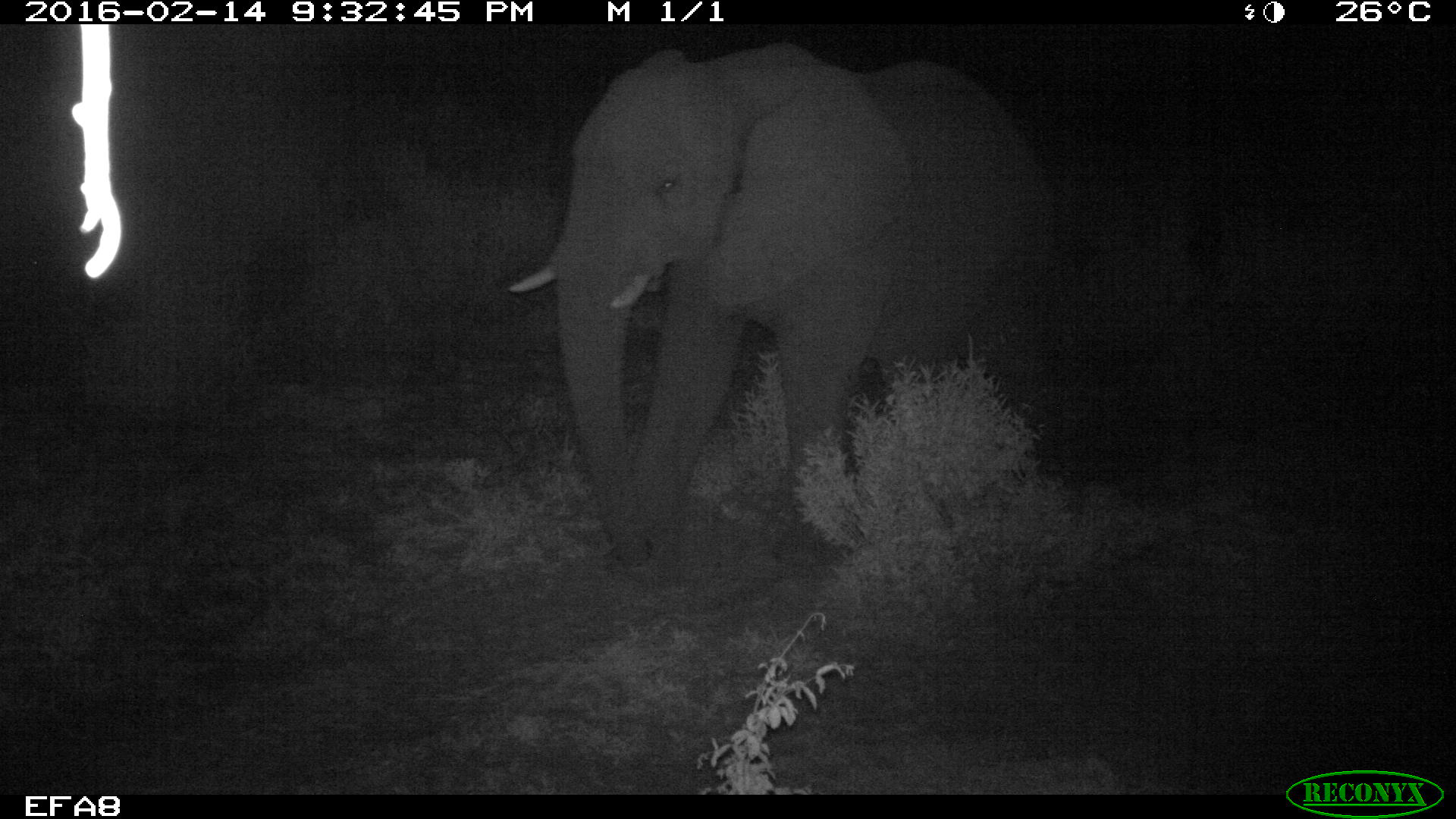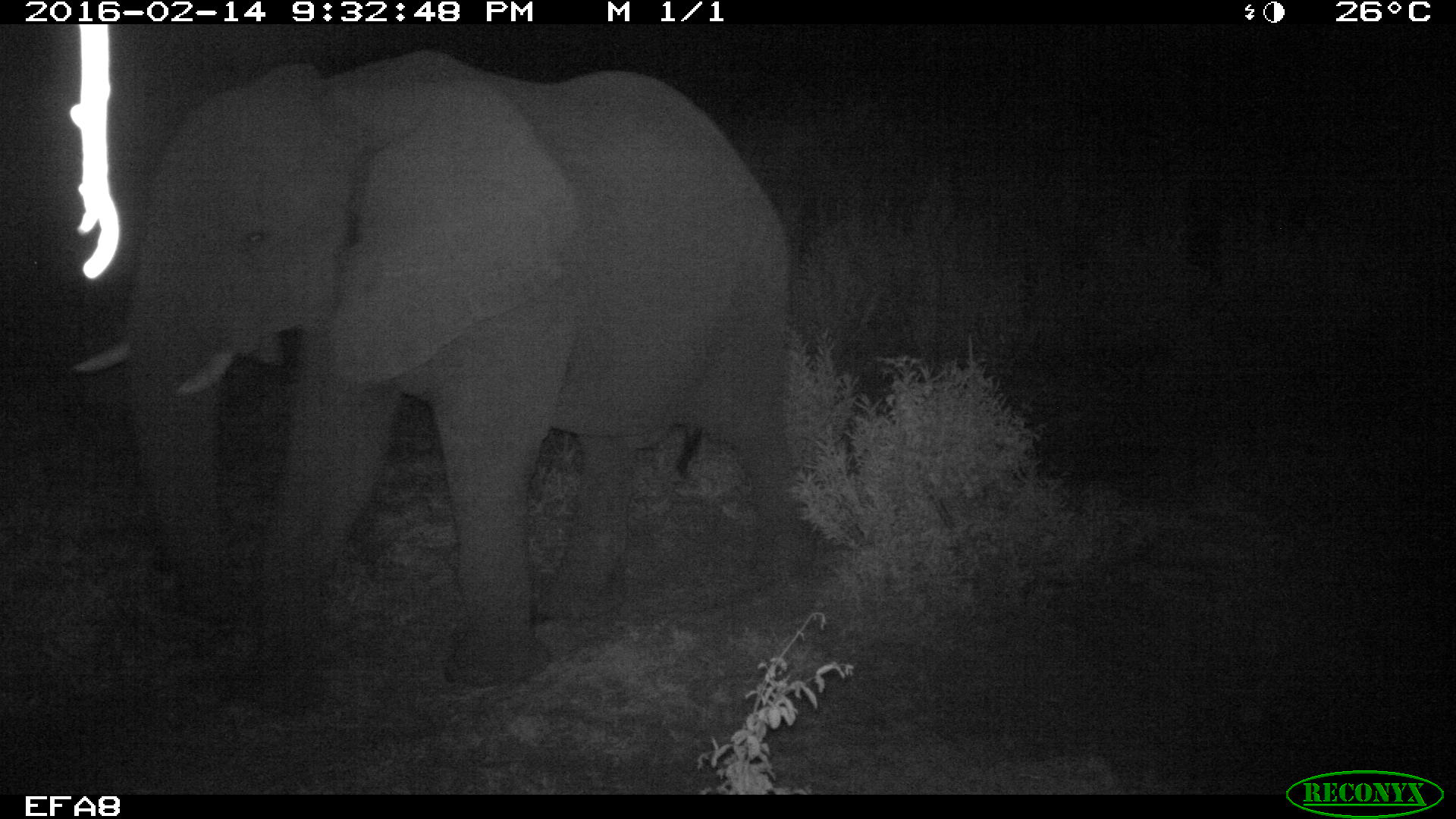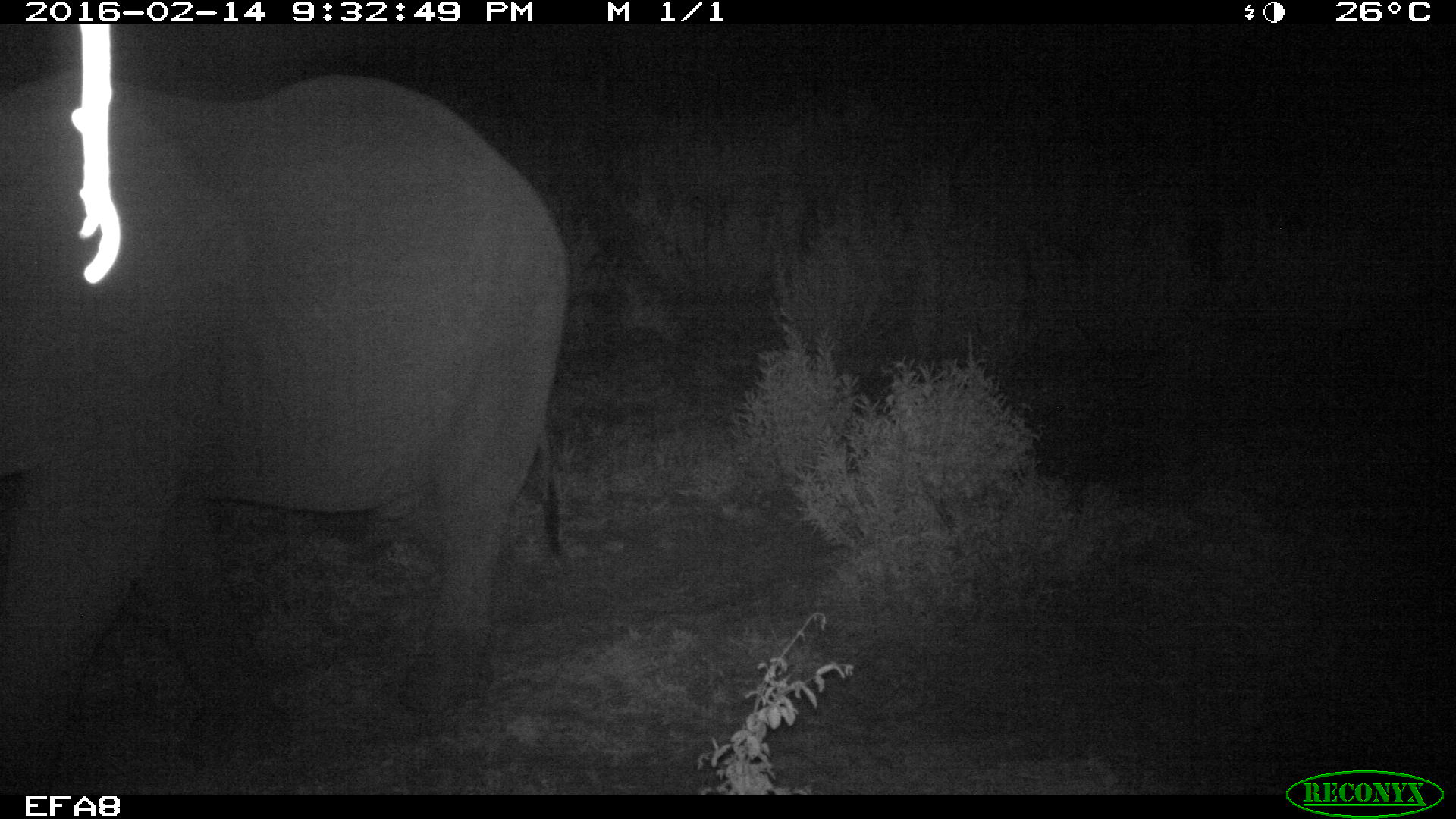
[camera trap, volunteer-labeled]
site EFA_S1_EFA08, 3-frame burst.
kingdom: Animalia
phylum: Chordata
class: Mammalia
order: Proboscidea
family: Elephantidae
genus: Loxodonta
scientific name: Loxodonta africana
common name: african bush elephant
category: elephant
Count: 1.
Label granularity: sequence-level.